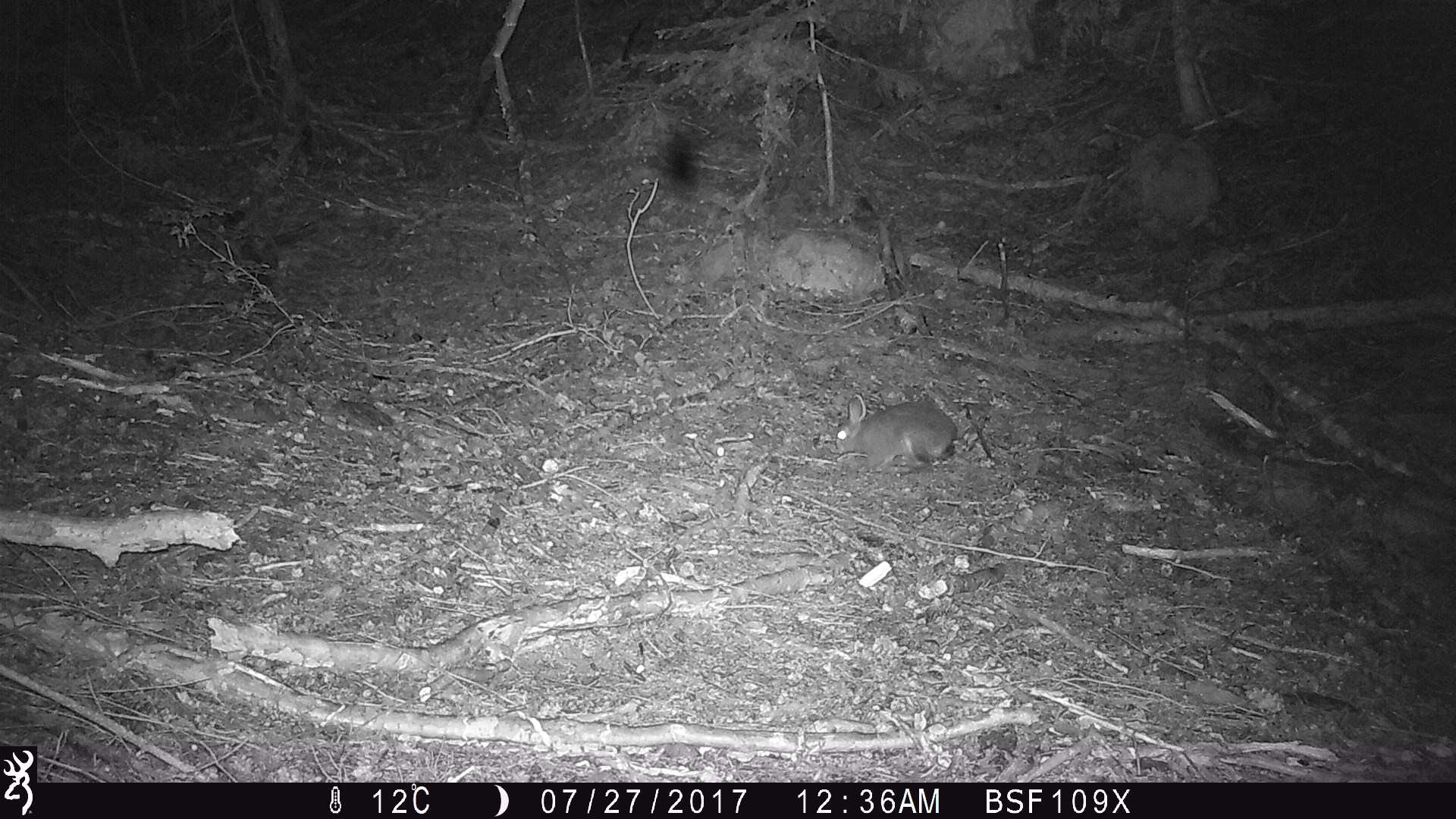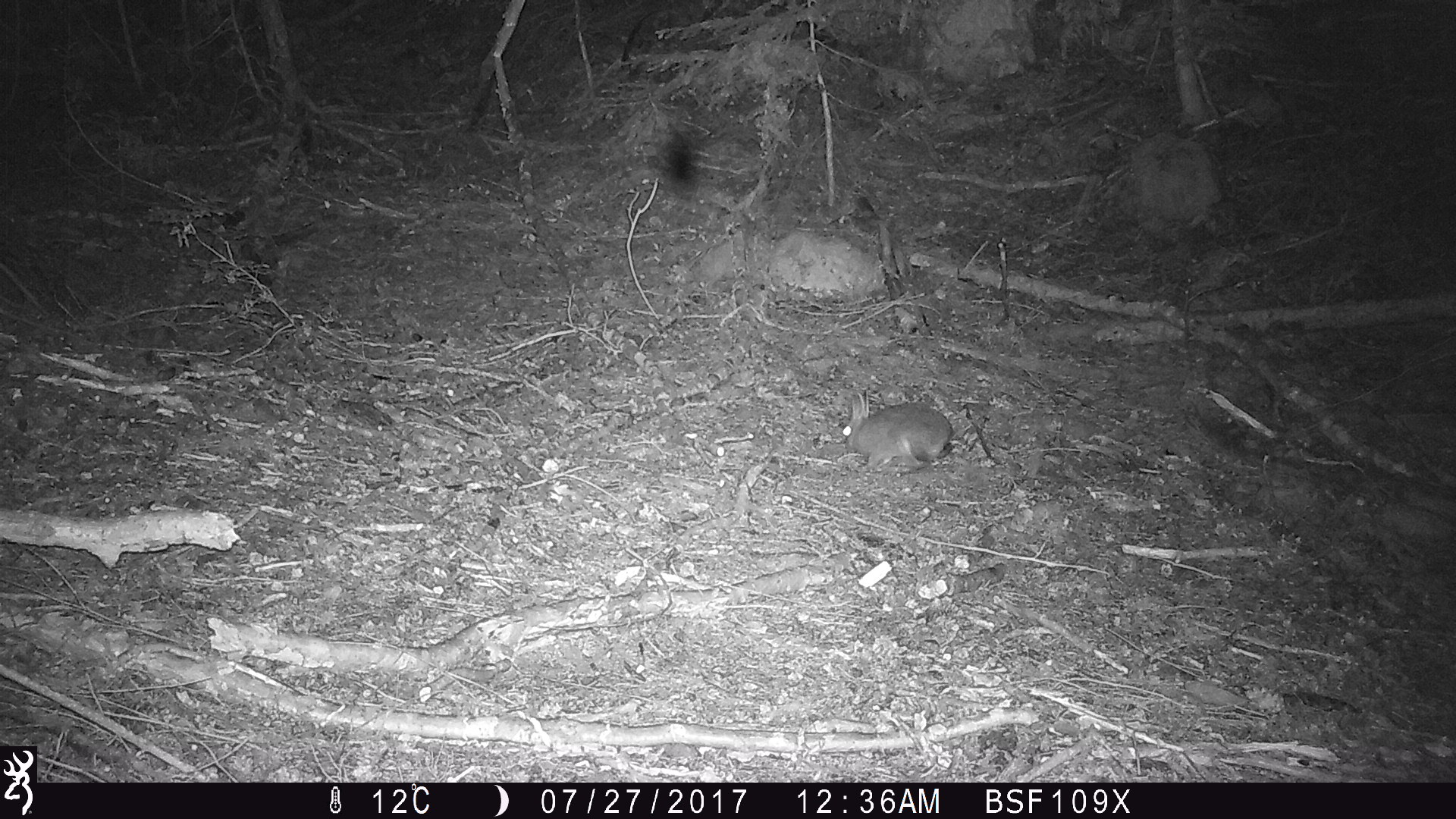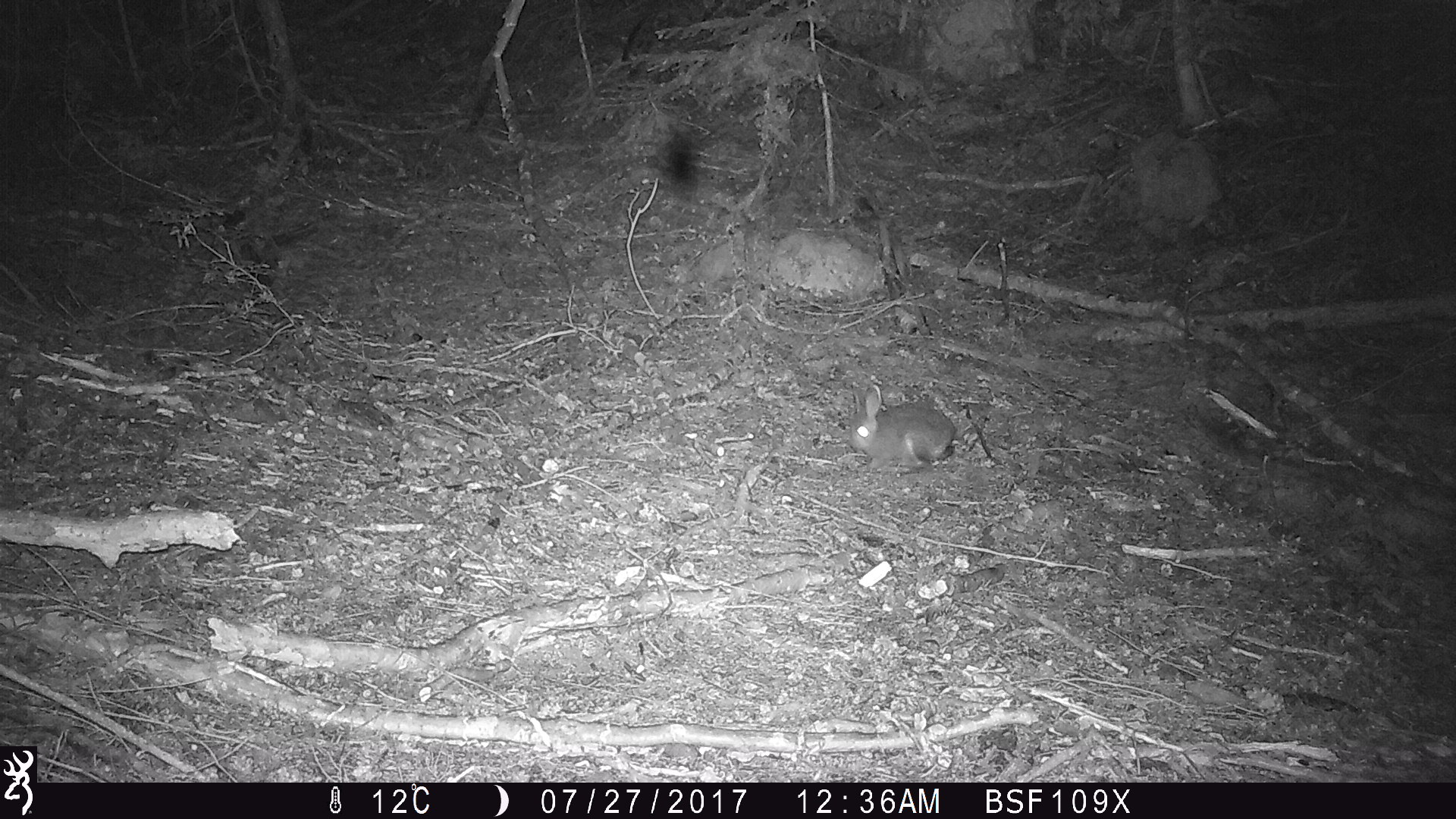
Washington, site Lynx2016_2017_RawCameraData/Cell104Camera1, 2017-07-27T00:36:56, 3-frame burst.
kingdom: Animalia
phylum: Chordata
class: Mammalia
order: Lagomorpha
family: Leporidae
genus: Lepus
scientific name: Lepus americanus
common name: snowshoe hare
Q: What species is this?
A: Lepus americanus (snowshoe hare).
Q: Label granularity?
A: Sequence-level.